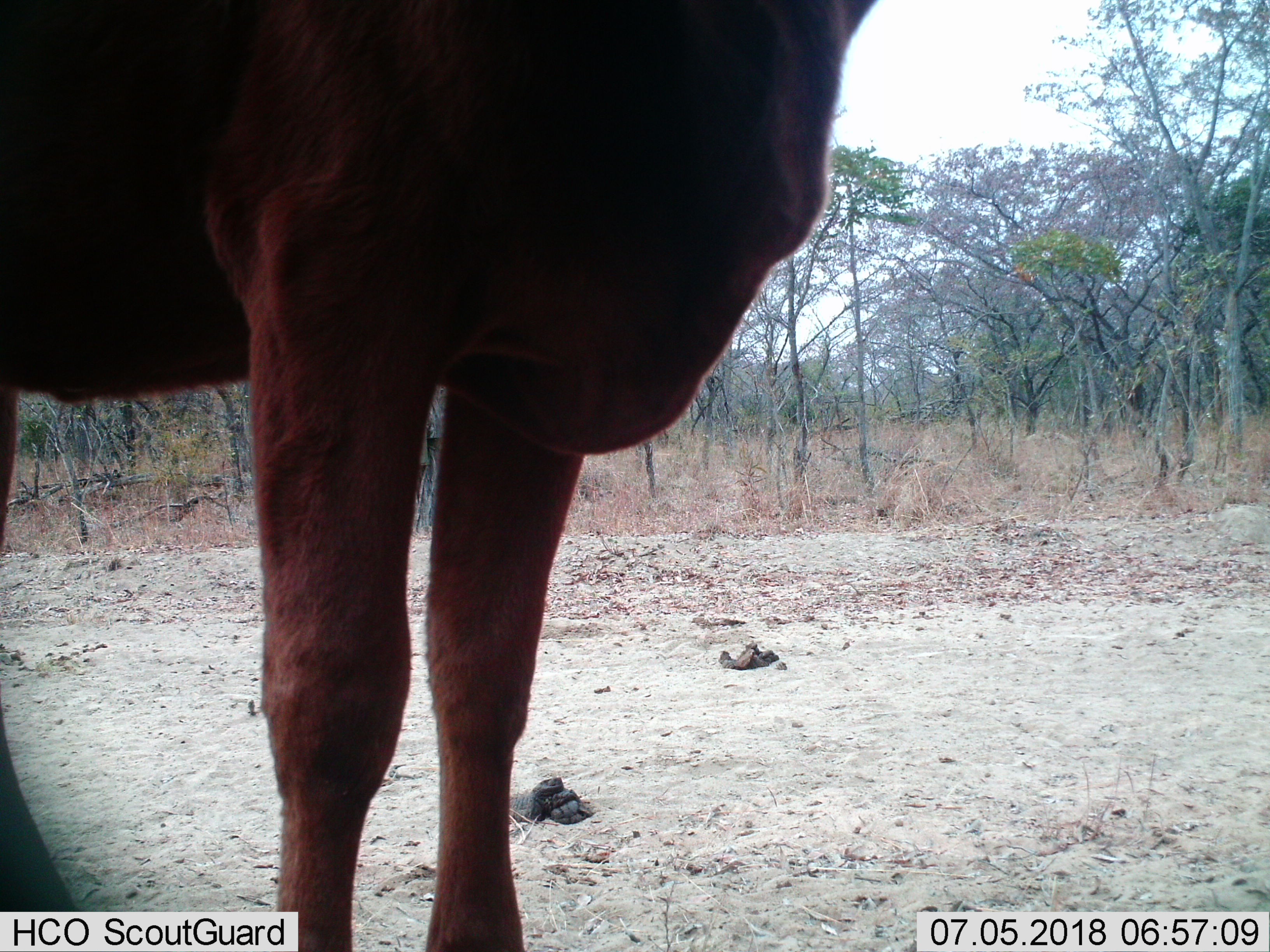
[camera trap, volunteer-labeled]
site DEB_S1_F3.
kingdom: Animalia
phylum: Chordata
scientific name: Vertebrata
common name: domestic animal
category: domesticanimal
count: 1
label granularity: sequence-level